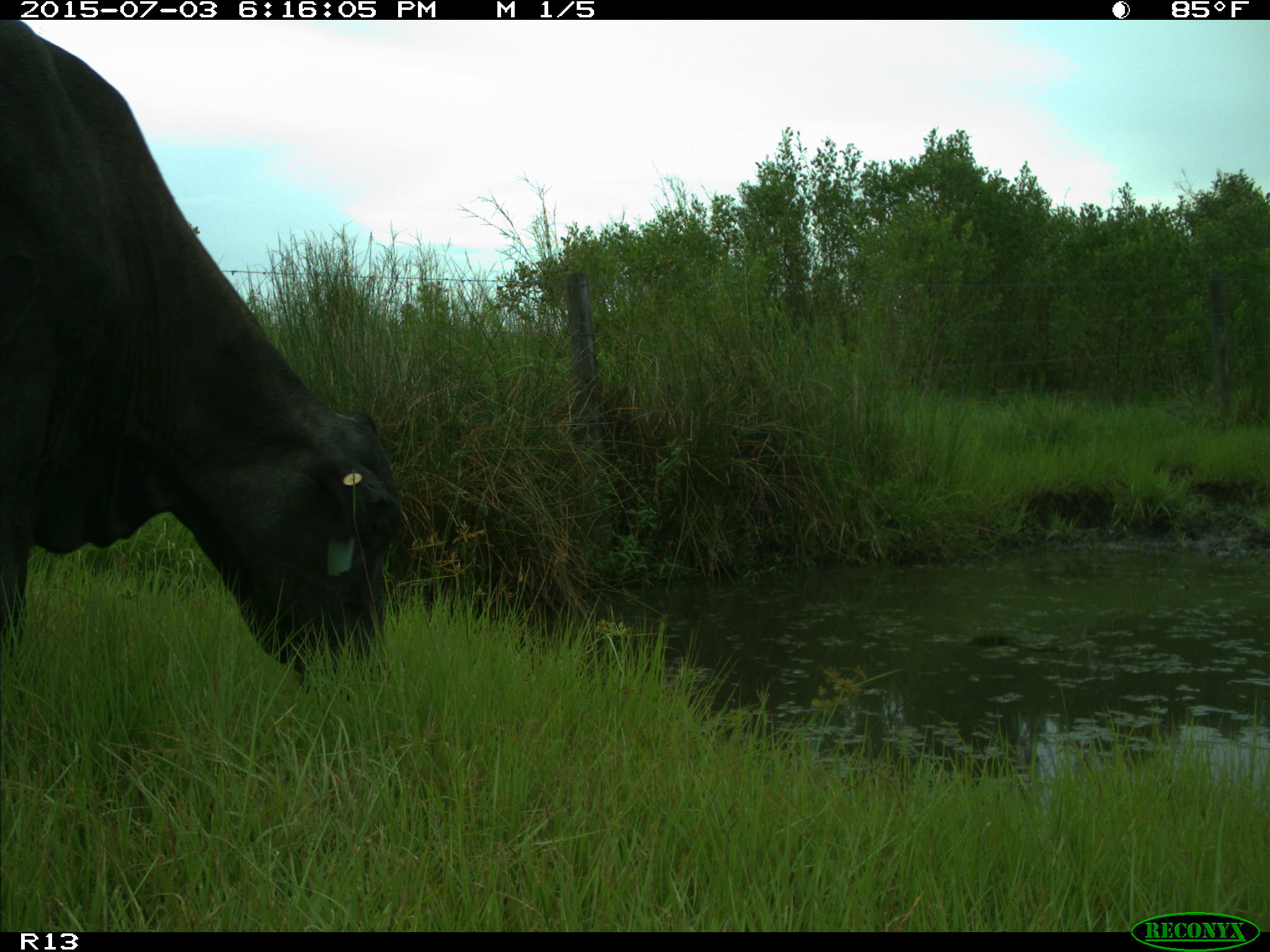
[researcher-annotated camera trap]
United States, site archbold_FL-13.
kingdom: Animalia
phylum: Chordata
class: Mammalia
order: Artiodactyla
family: Bovidae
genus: Bos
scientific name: Bos taurus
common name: domestic cow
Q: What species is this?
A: Bos taurus (domestic cow).